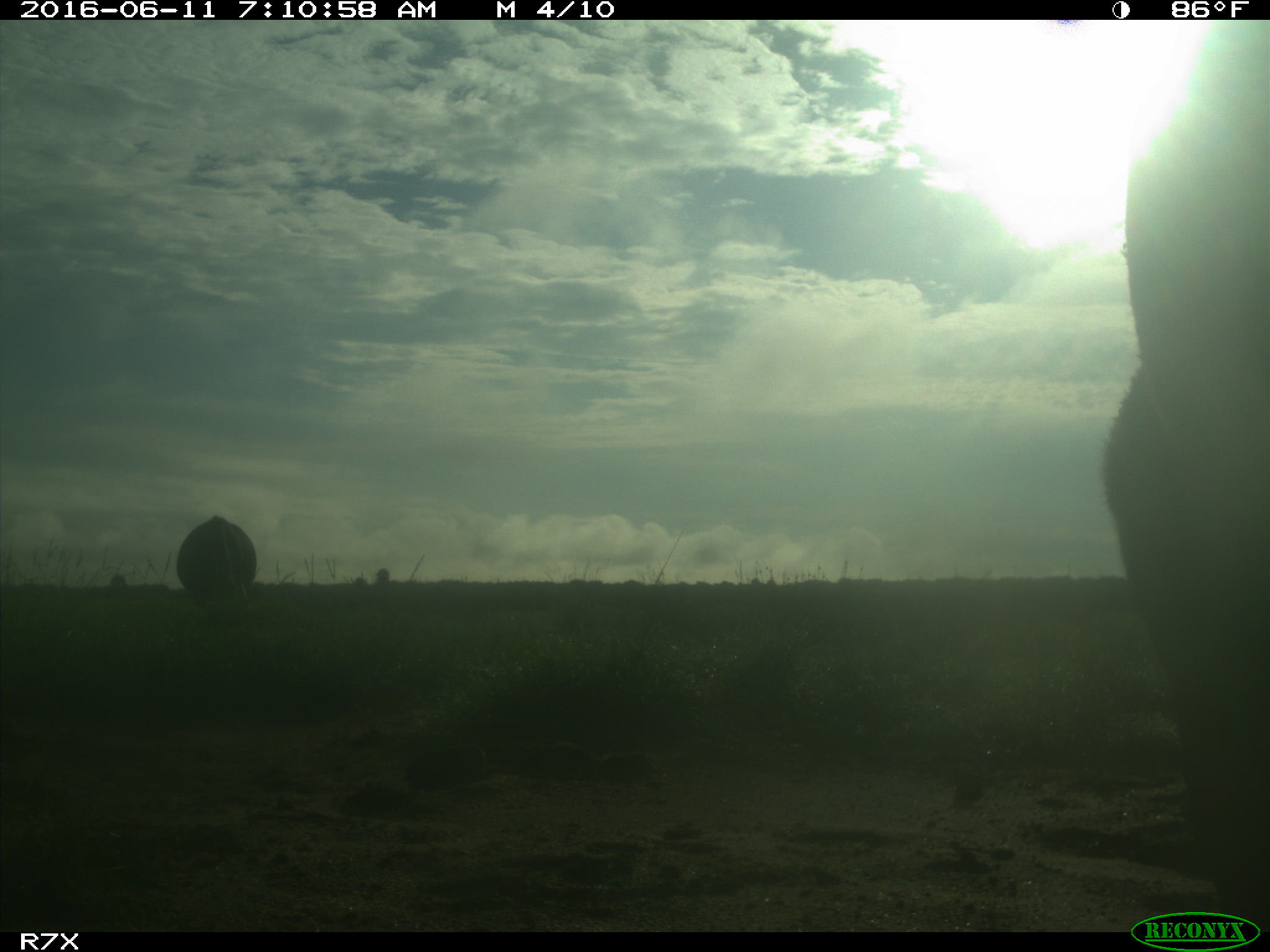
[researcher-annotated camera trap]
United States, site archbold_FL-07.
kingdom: Animalia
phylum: Chordata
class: Mammalia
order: Artiodactyla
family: Bovidae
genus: Bos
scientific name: Bos taurus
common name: domestic cow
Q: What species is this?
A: Bos taurus (domestic cow).